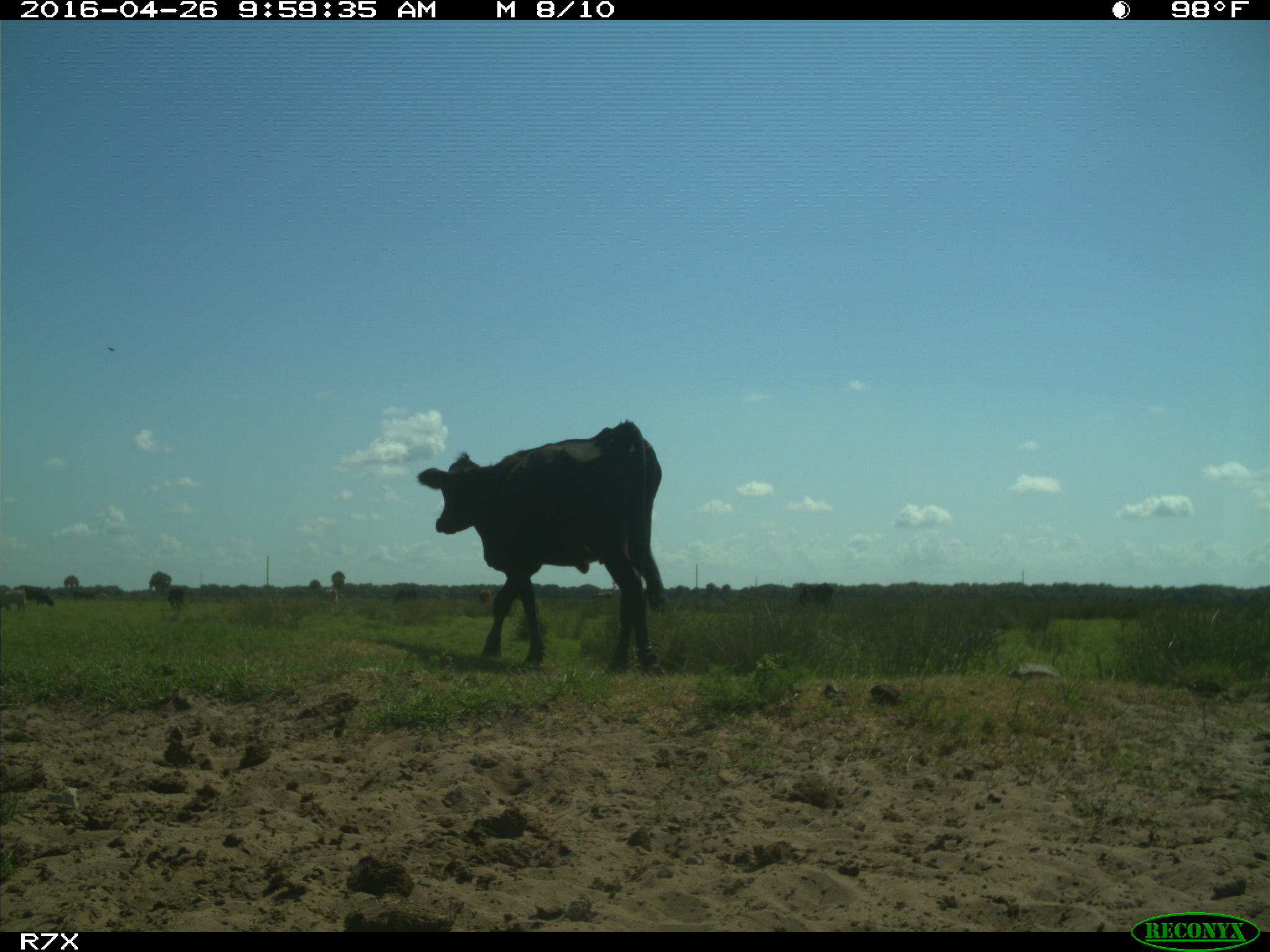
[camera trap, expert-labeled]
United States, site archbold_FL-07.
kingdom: Animalia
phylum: Chordata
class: Mammalia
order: Artiodactyla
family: Bovidae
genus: Bos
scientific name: Bos taurus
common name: domestic cow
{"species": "Bos taurus (domestic cow)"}